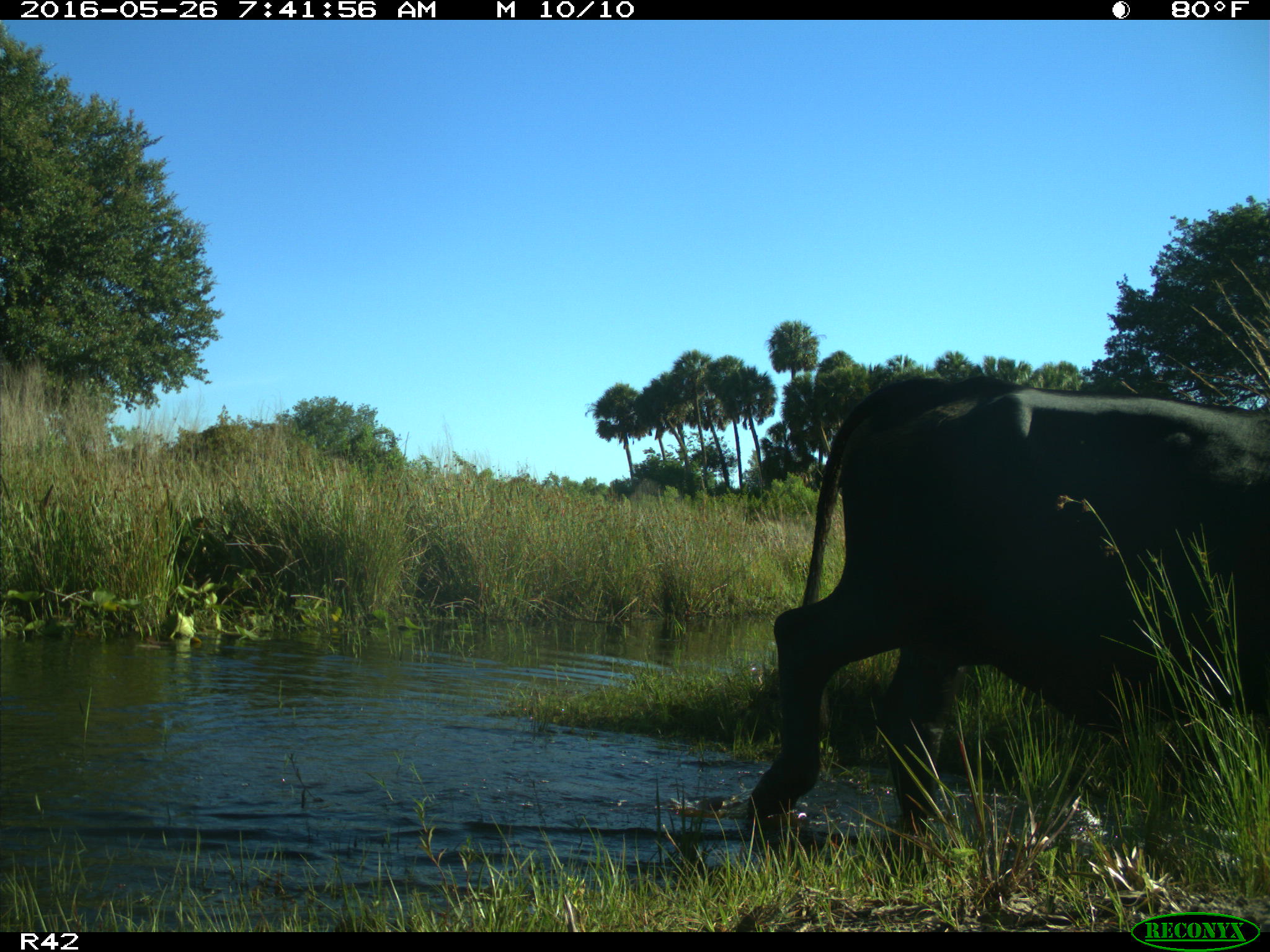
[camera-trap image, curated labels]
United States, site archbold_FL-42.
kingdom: Animalia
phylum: Chordata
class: Mammalia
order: Artiodactyla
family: Bovidae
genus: Bos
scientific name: Bos taurus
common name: domestic cow